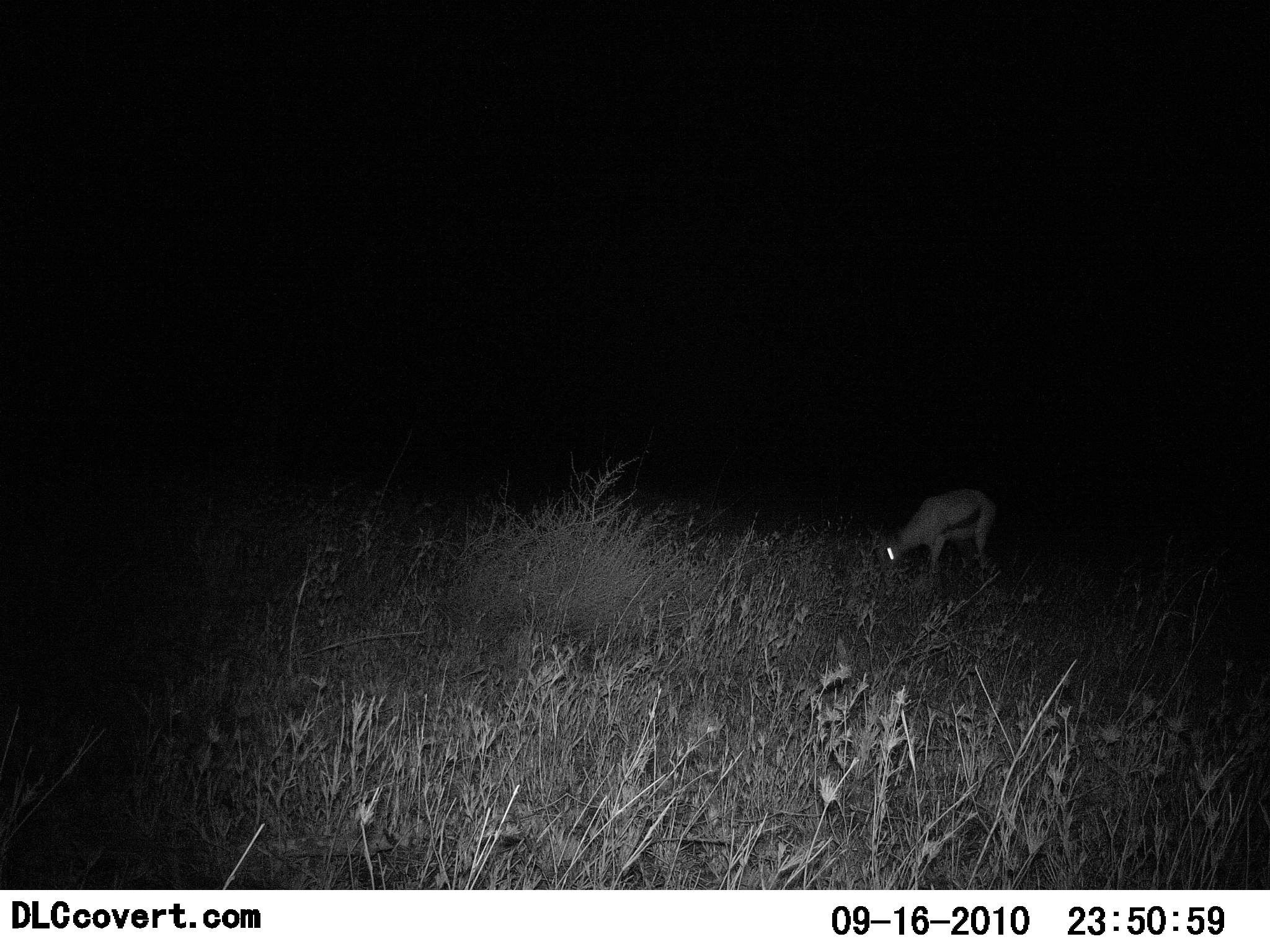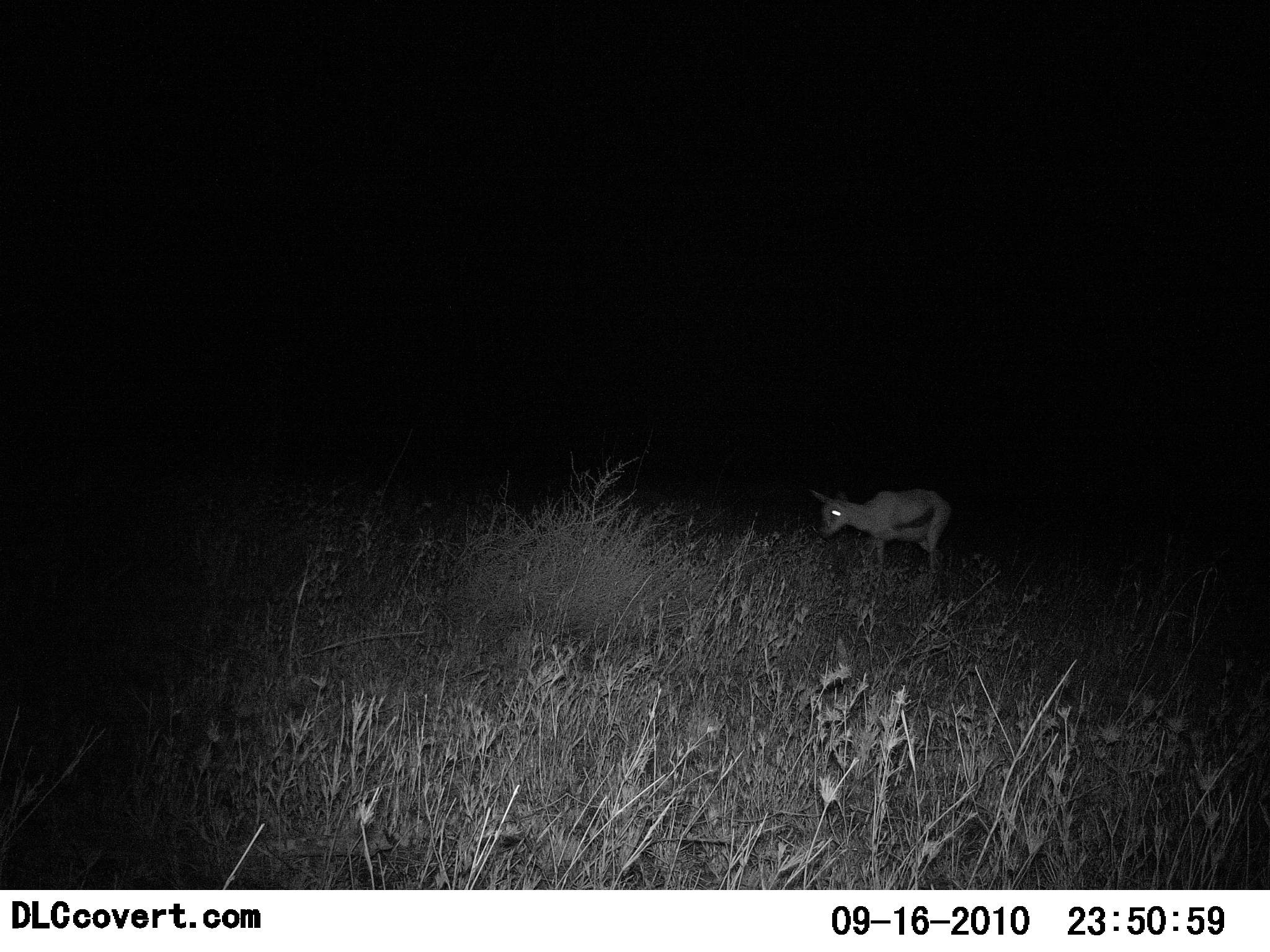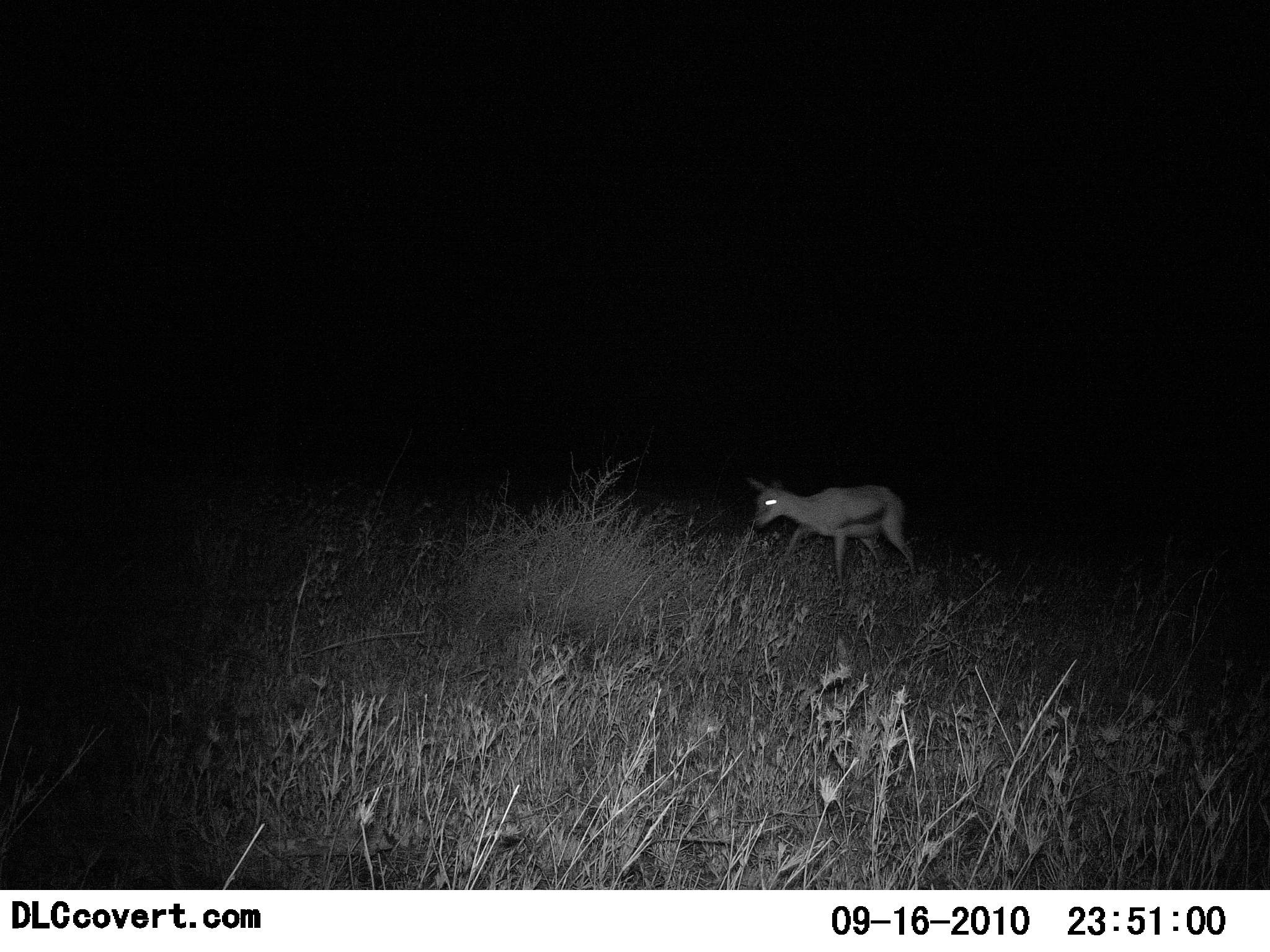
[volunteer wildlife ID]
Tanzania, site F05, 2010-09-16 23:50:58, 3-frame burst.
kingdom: Animalia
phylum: Chordata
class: Mammalia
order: Artiodactyla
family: Bovidae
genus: Eudorcas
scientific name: Eudorcas thomsonii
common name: thomson's gazelle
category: gazellethomsons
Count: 1.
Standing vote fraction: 33%.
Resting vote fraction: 0%.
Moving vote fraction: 75%.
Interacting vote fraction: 0%.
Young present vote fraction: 8%.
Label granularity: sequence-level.